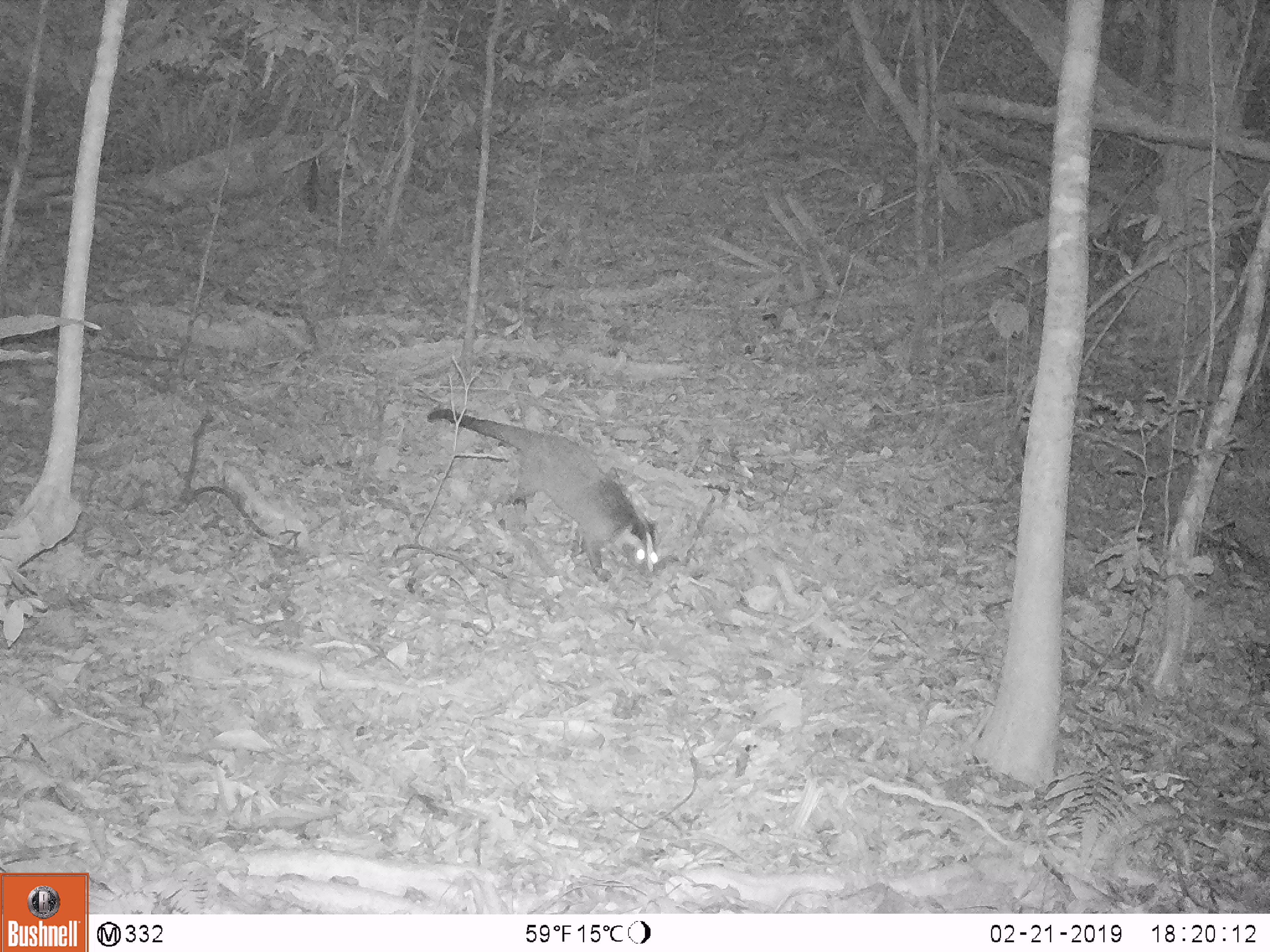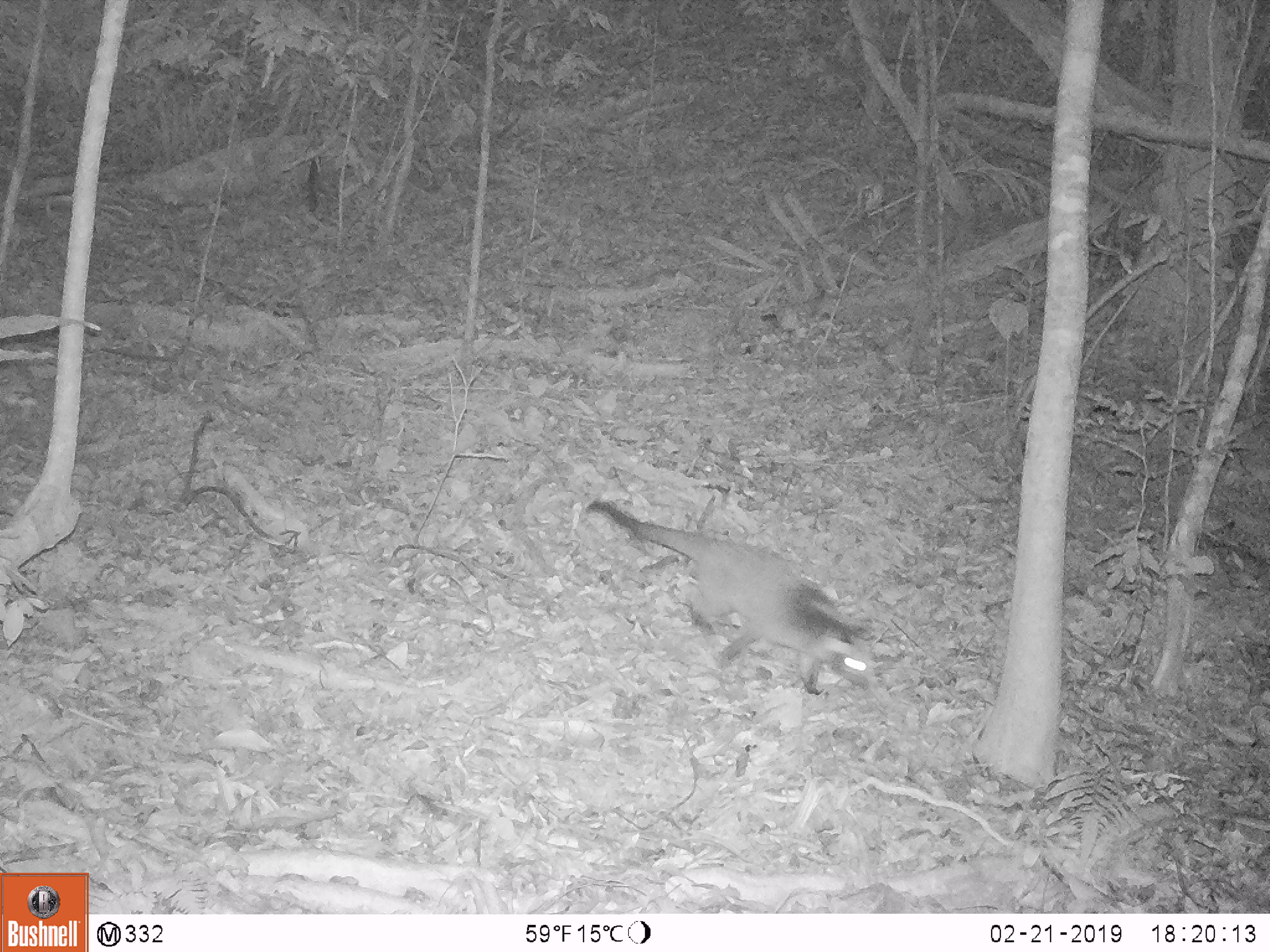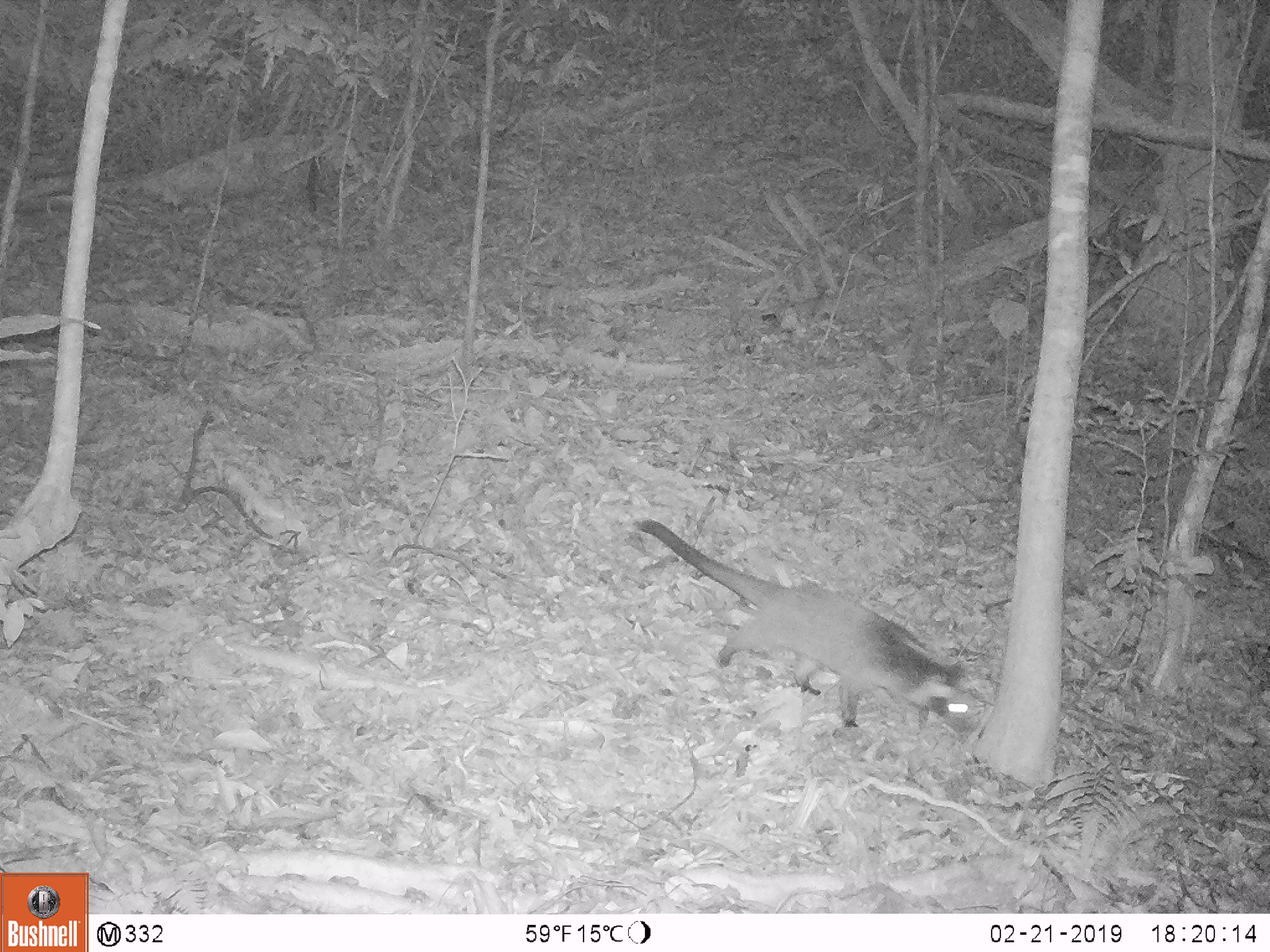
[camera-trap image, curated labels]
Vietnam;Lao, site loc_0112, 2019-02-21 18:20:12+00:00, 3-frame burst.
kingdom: Animalia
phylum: Chordata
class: Mammalia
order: Carnivora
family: Viverridae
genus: Paguma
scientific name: Paguma larvata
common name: masked palm civet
Masked palm civet (Paguma larvata). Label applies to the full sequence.